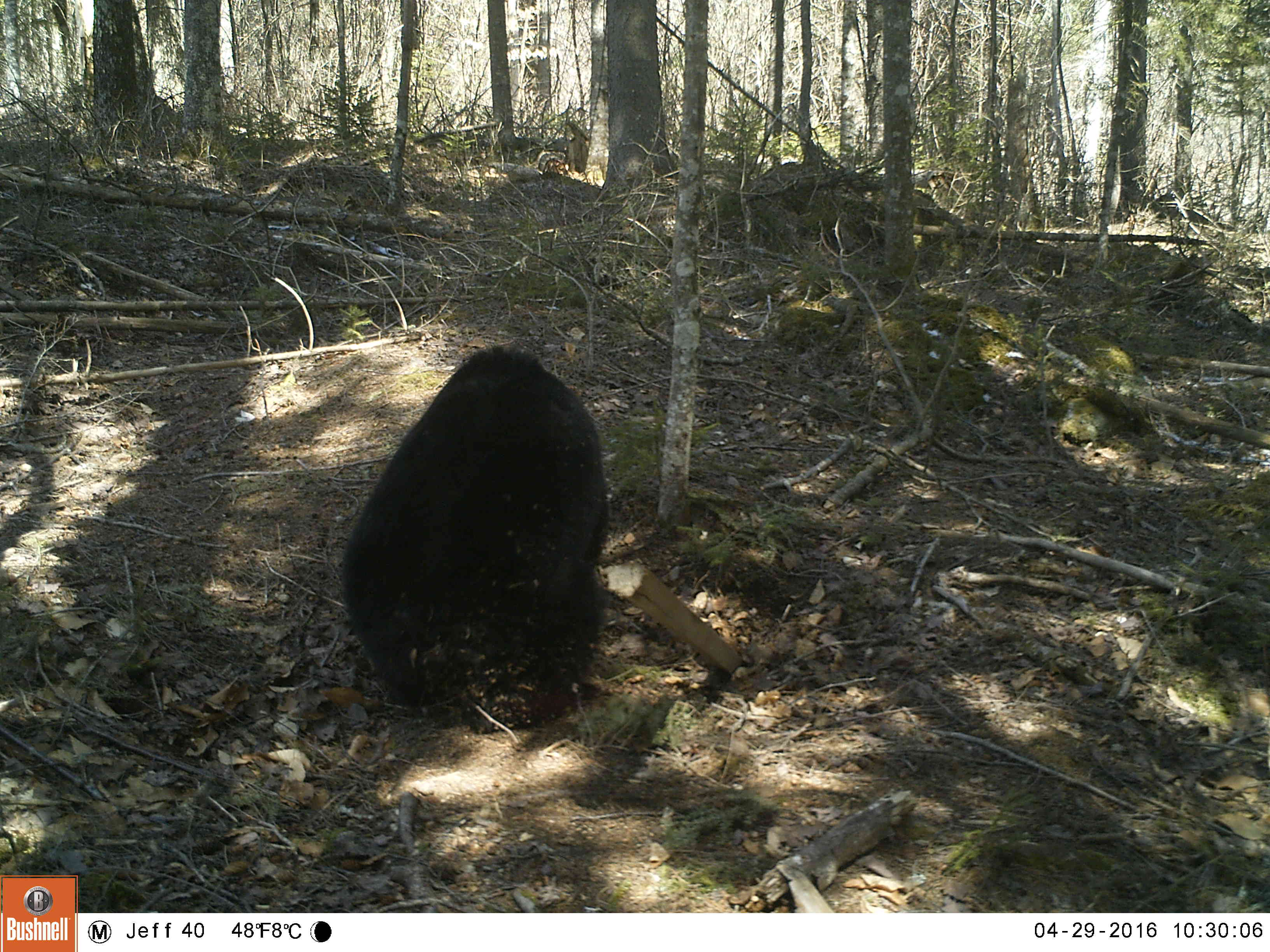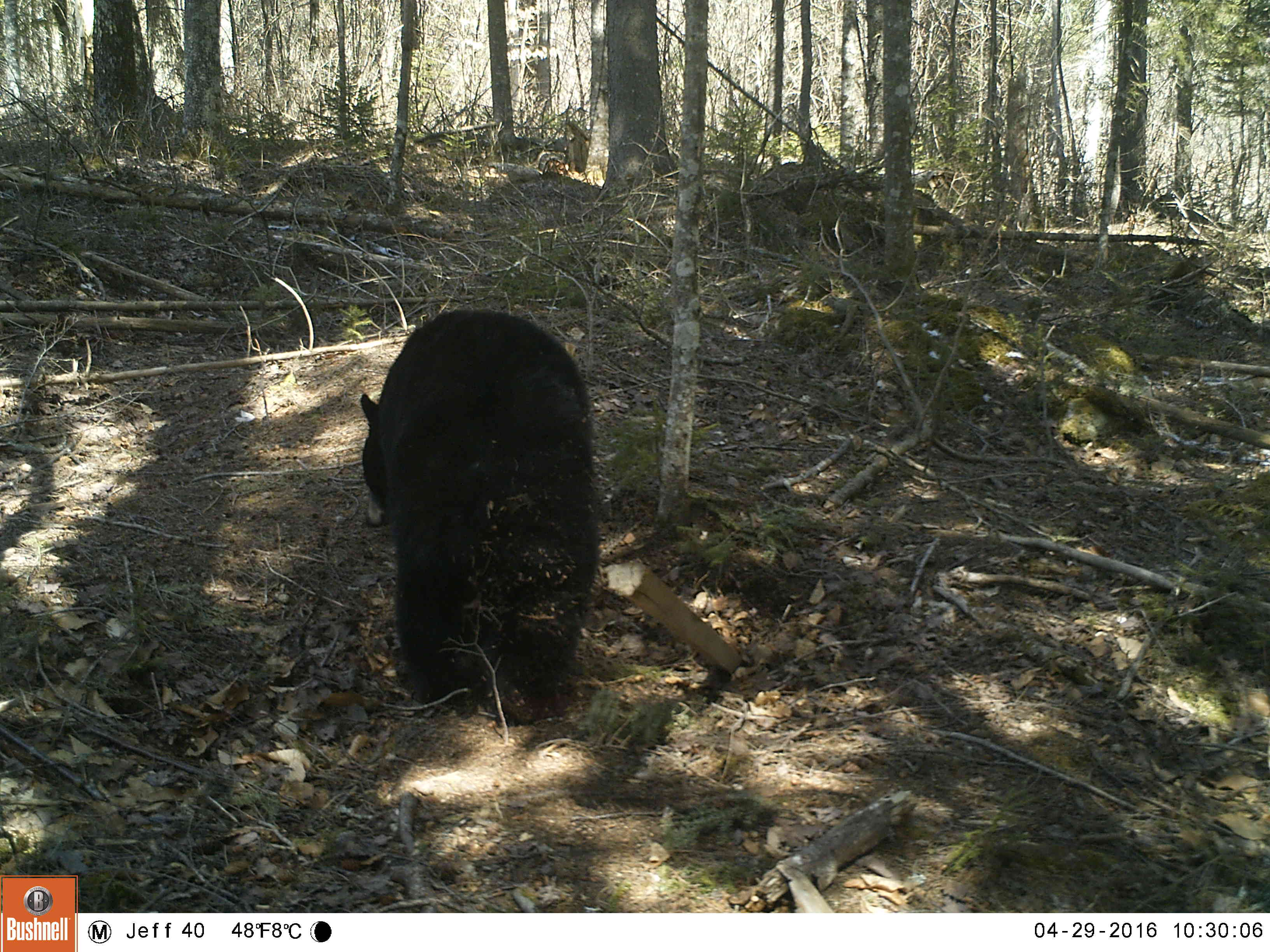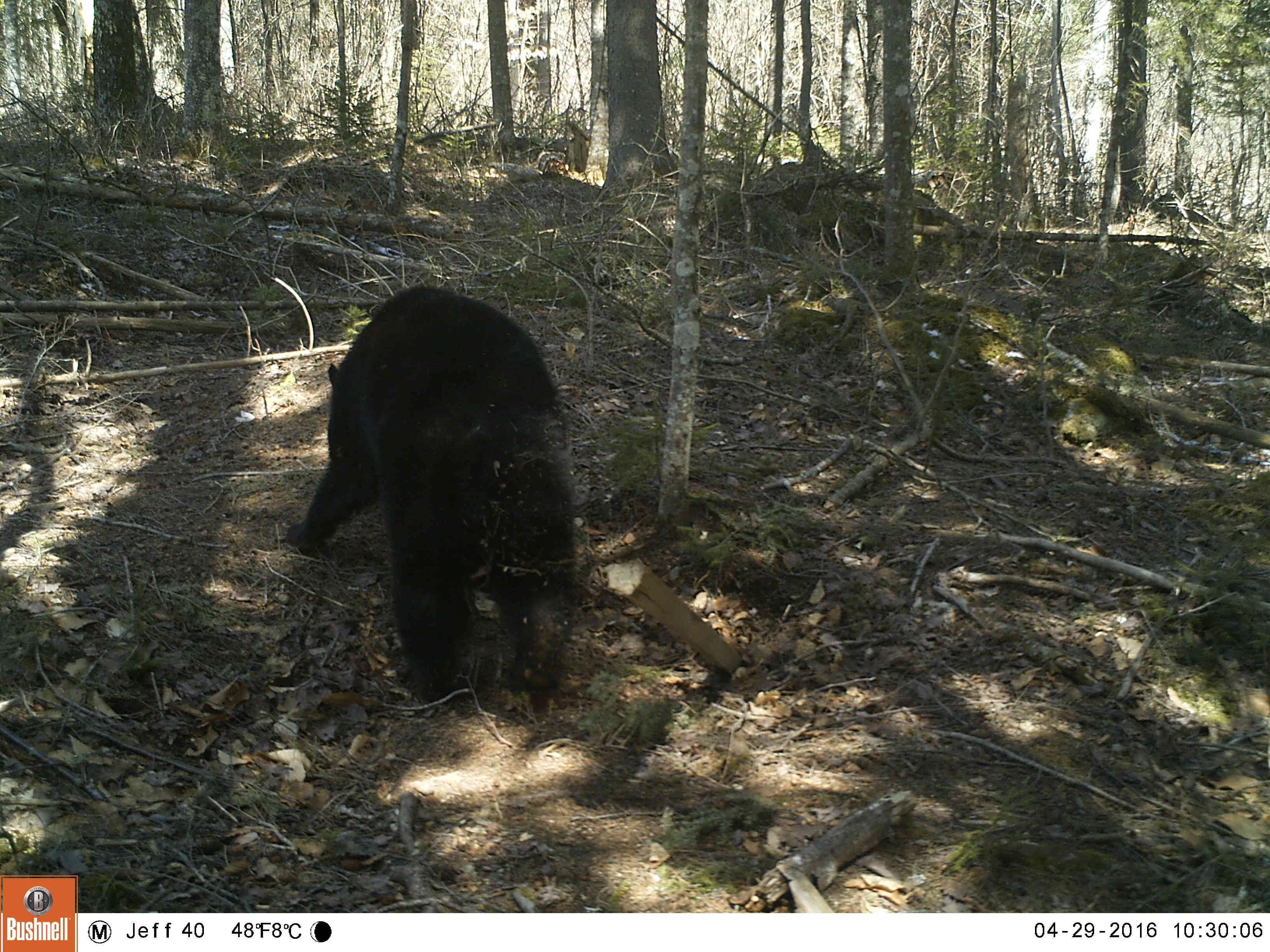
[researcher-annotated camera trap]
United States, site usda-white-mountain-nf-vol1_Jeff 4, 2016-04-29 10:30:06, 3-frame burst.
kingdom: Animalia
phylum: Chordata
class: Mammalia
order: Carnivora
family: Ursidae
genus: Ursus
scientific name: Ursus americanus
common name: black bear